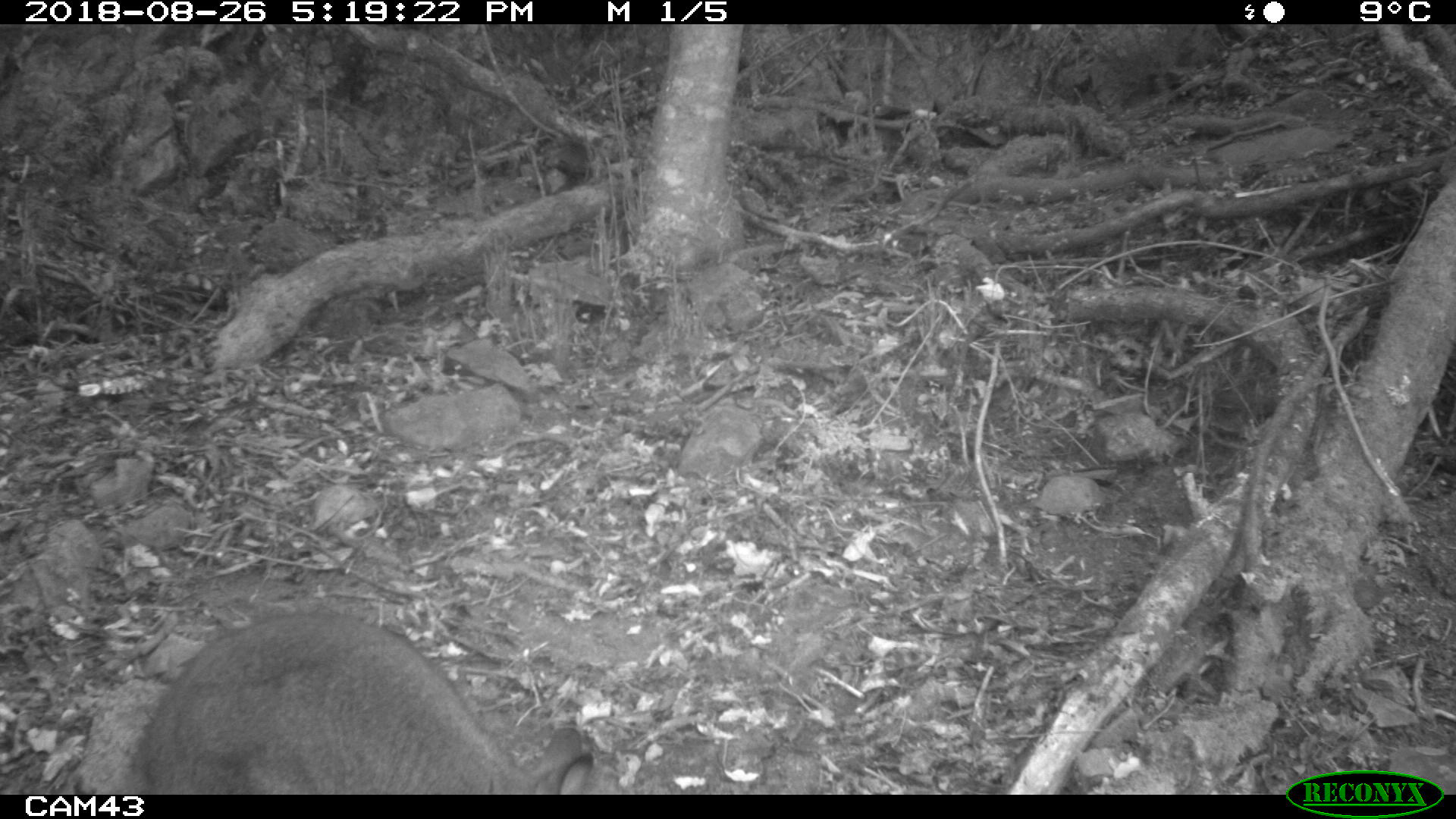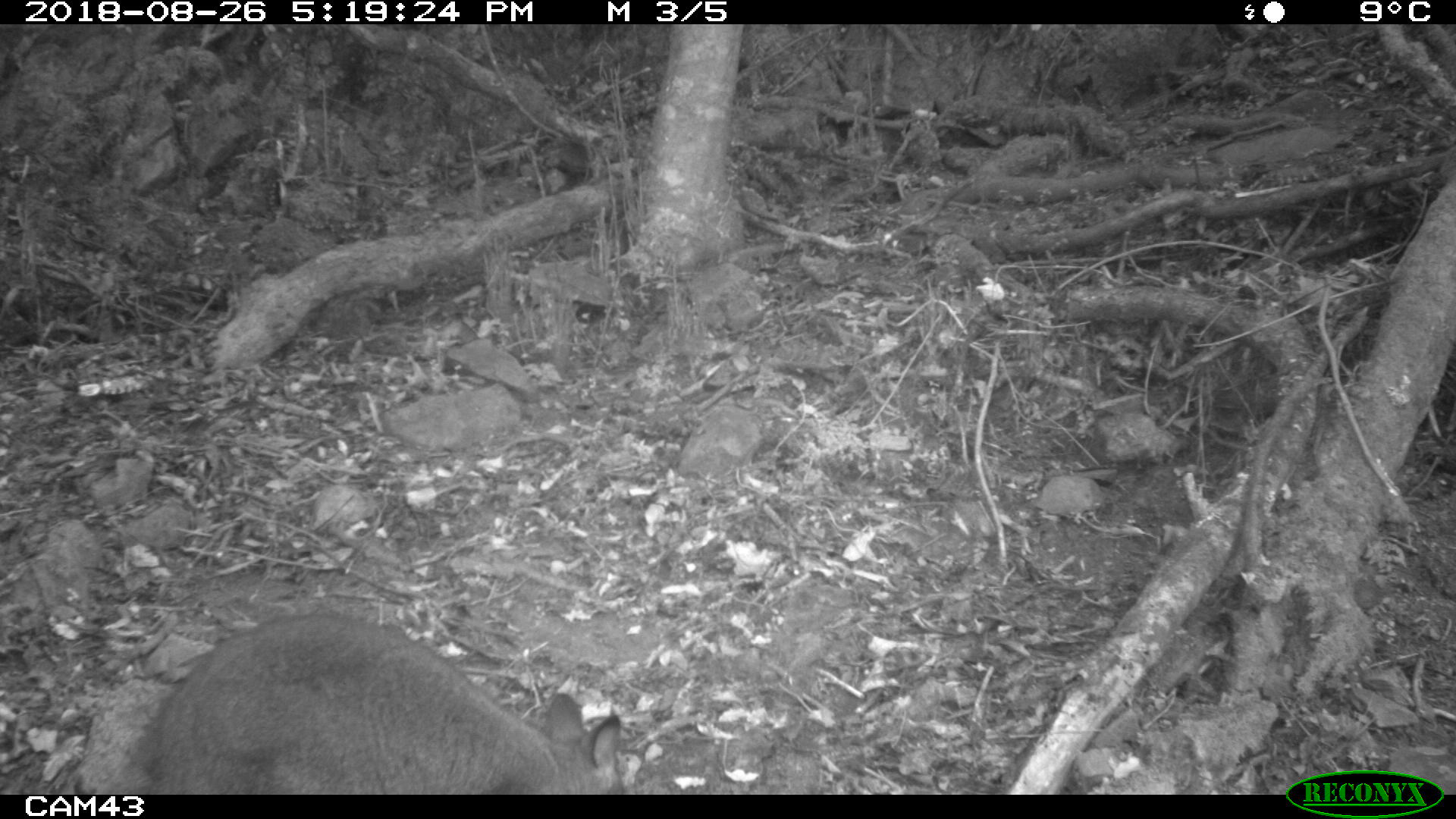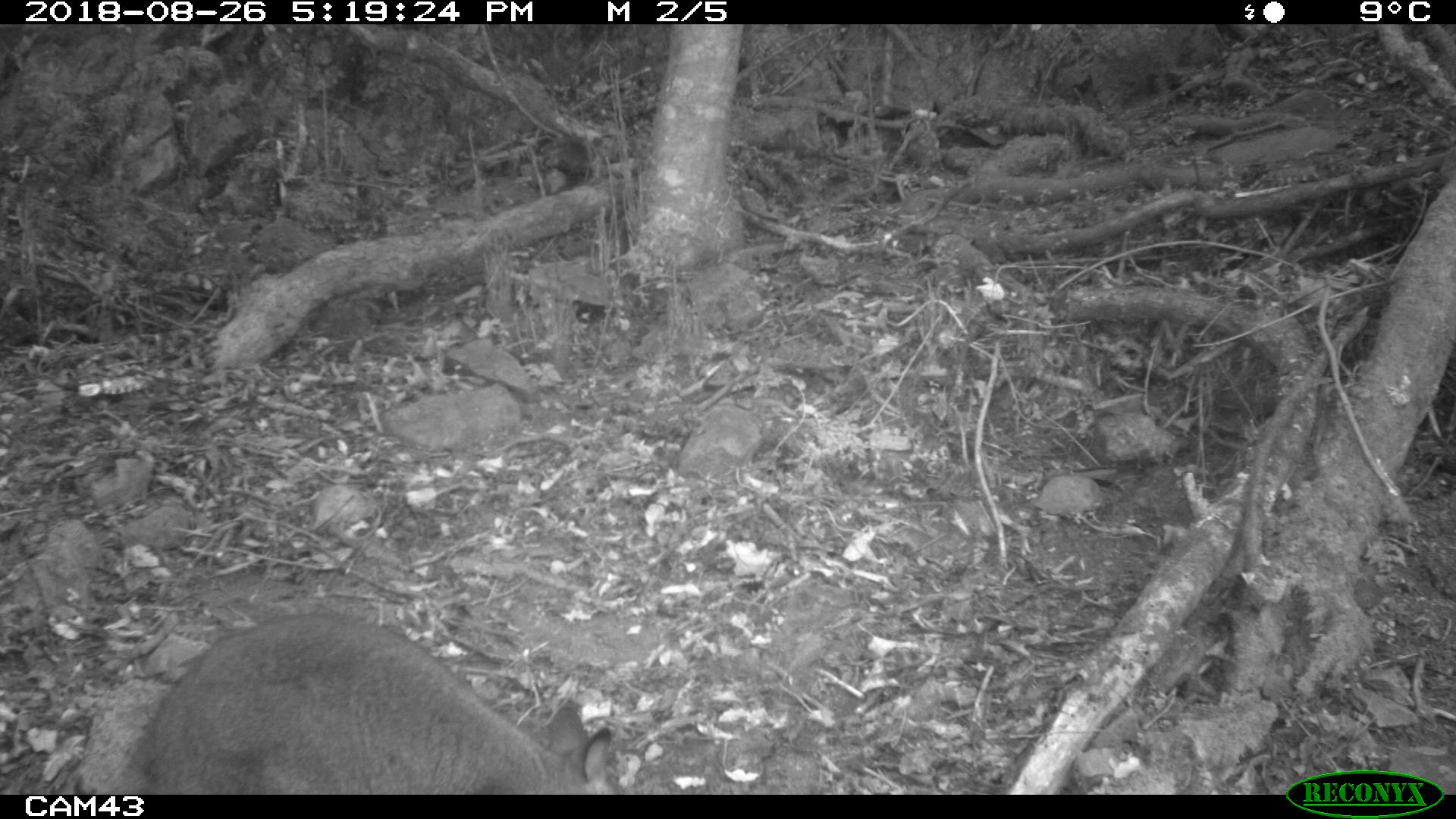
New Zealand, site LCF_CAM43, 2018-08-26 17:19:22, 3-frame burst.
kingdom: Animalia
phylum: Chordata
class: Mammalia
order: Diprotodontia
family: Macropodidae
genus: Notamacropus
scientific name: Notamacropus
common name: wallaby